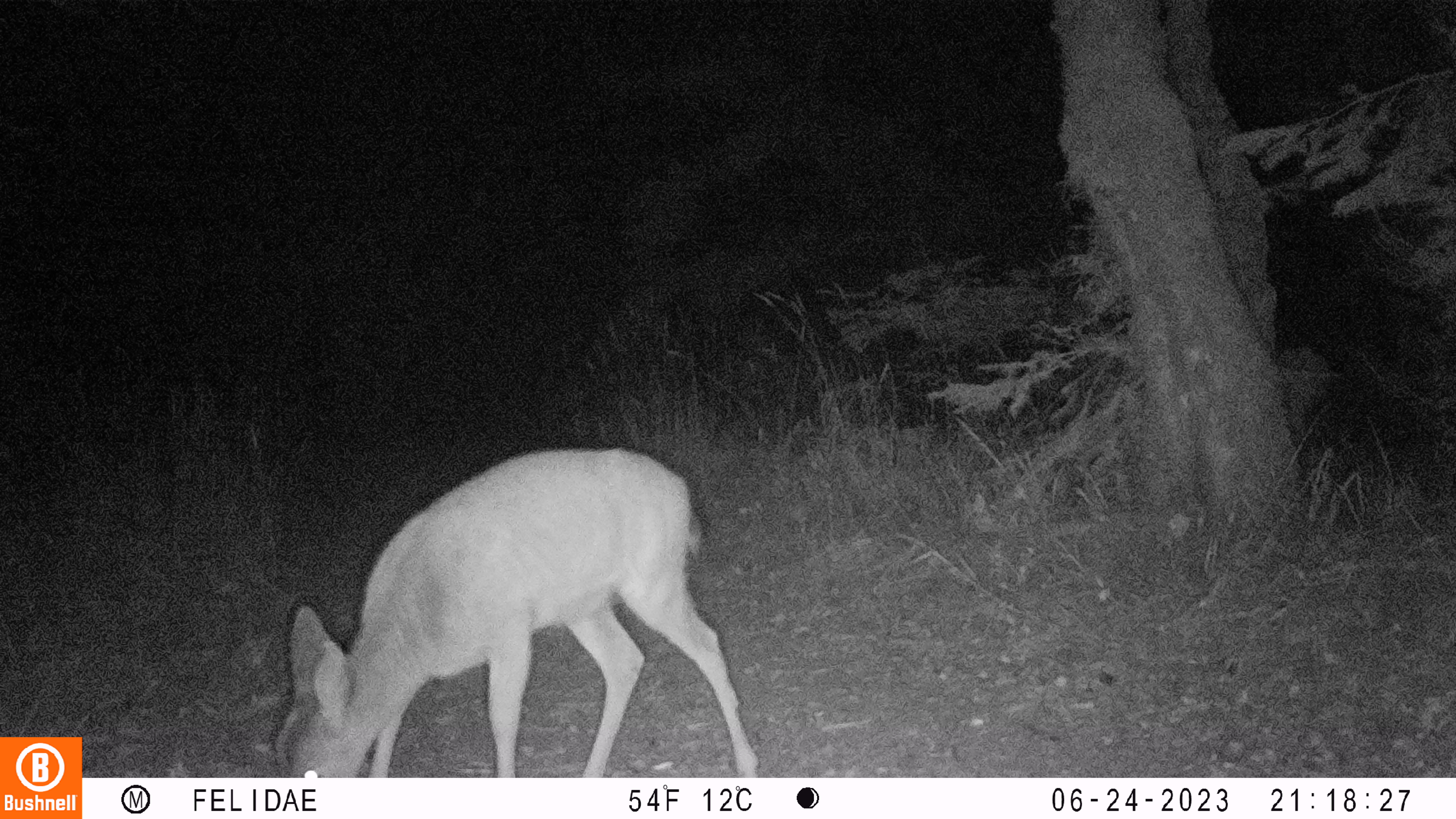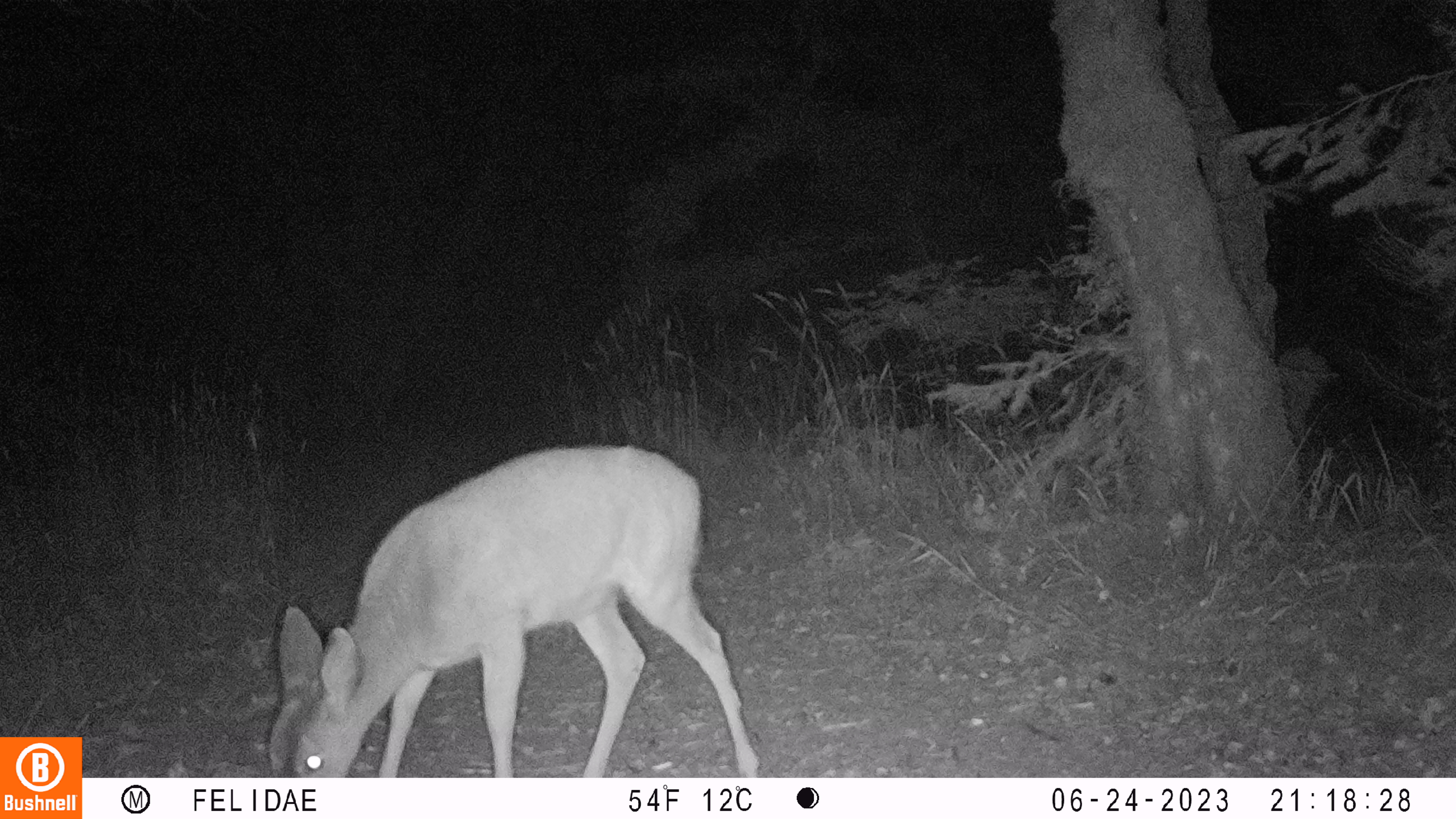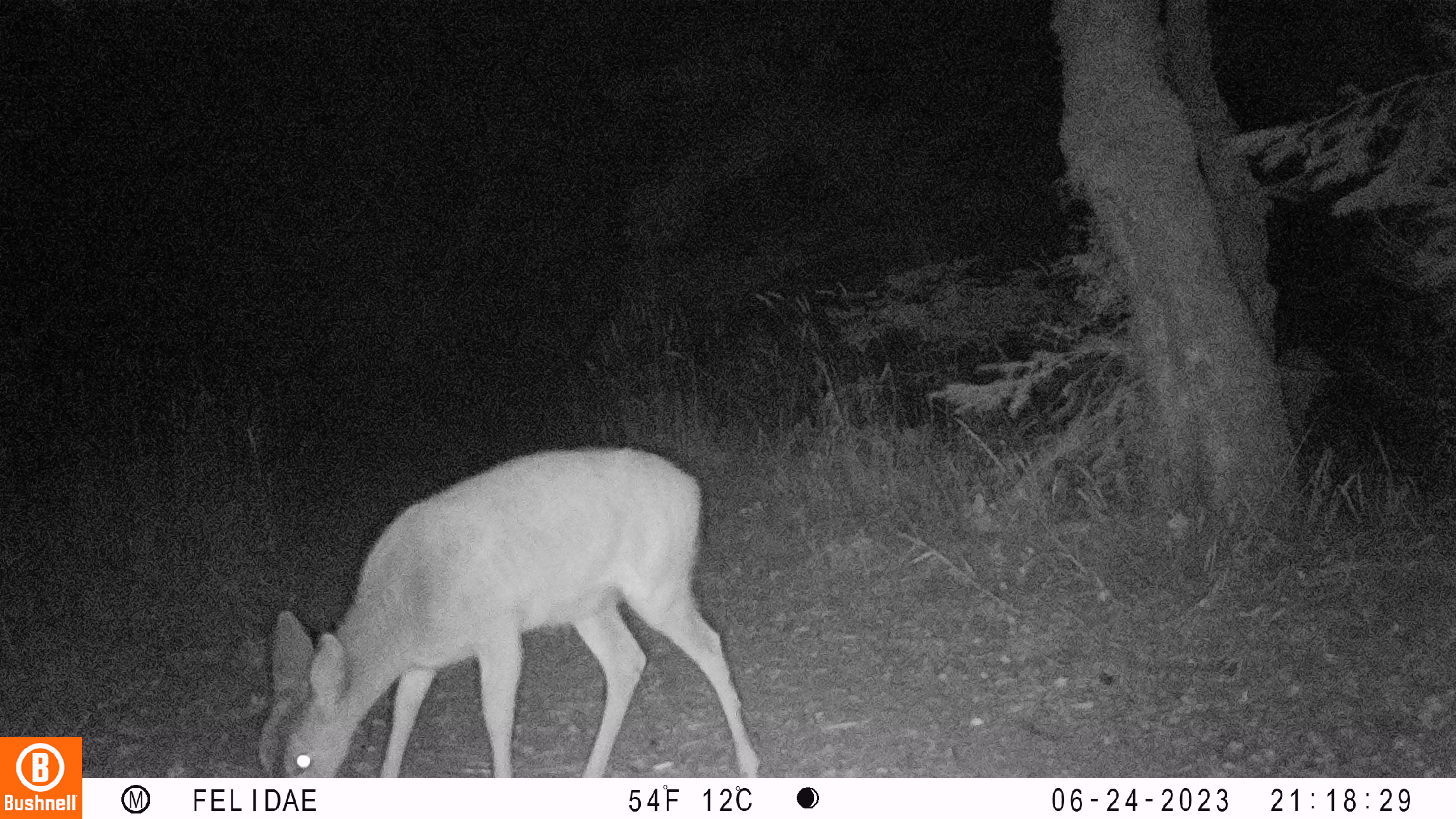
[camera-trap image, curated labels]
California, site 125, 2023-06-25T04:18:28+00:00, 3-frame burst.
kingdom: Animalia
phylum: Chordata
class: Mammalia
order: Artiodactyla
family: Cervidae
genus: Odocoileus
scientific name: Odocoileus hemionus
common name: mule deer